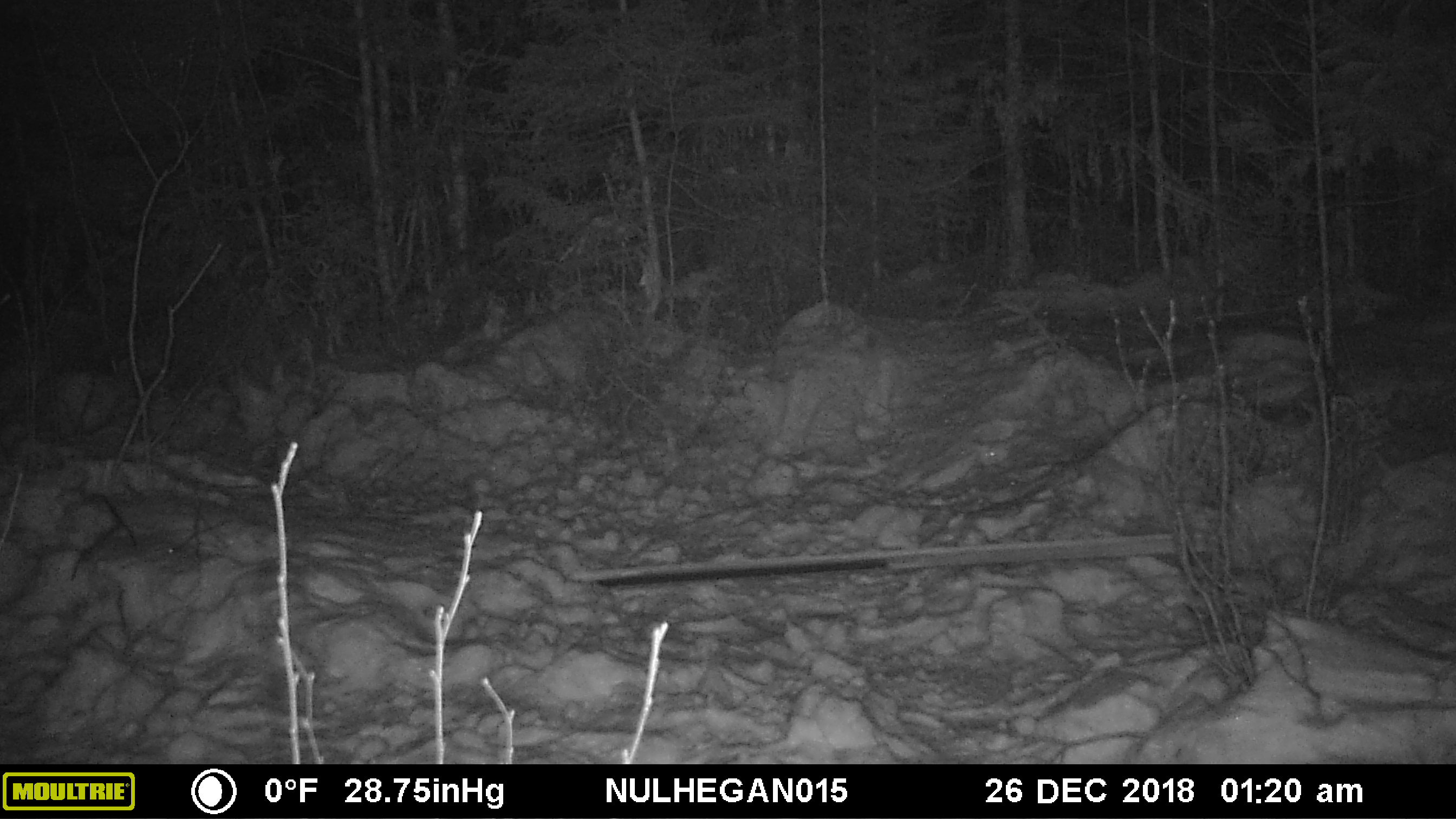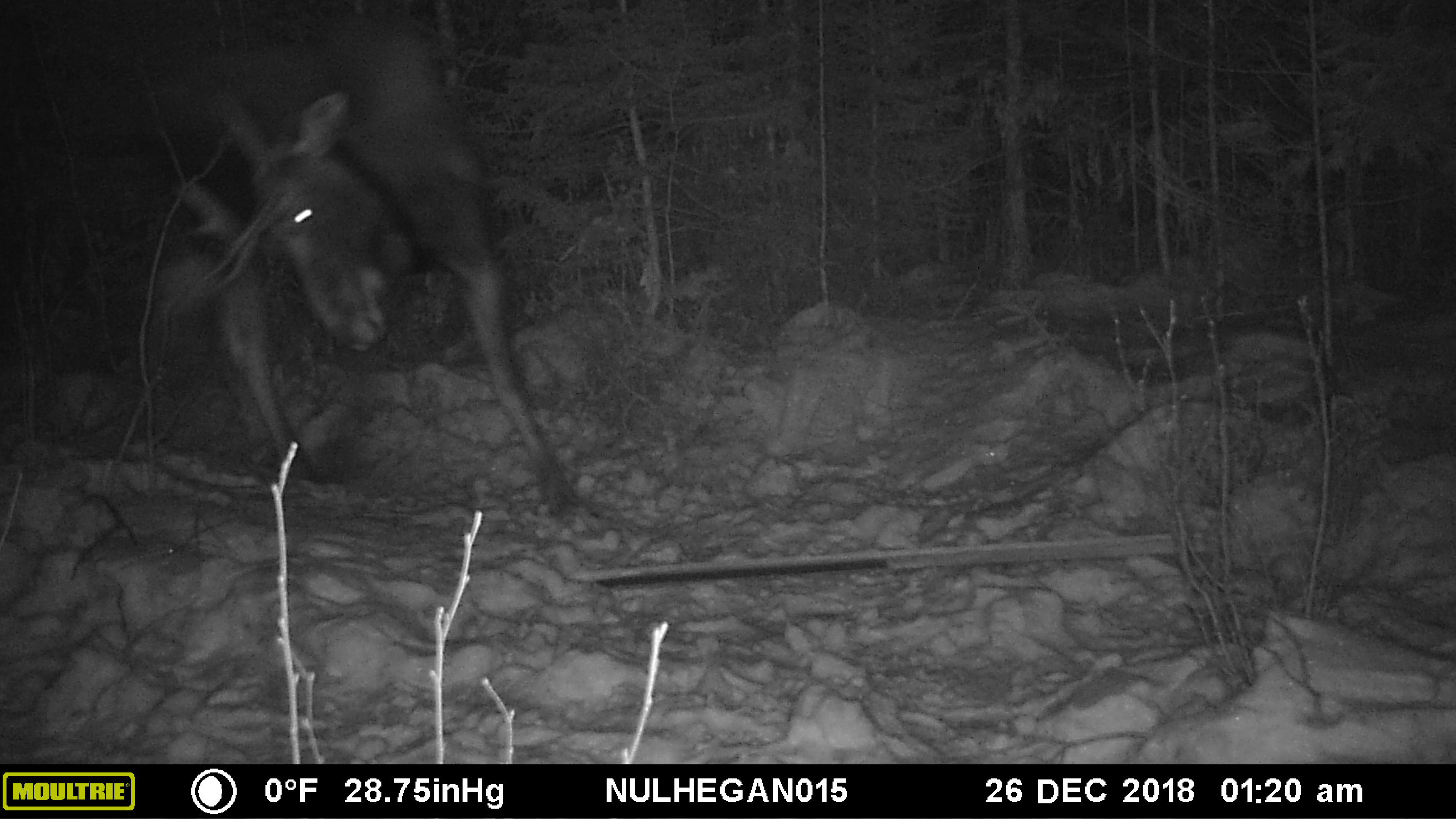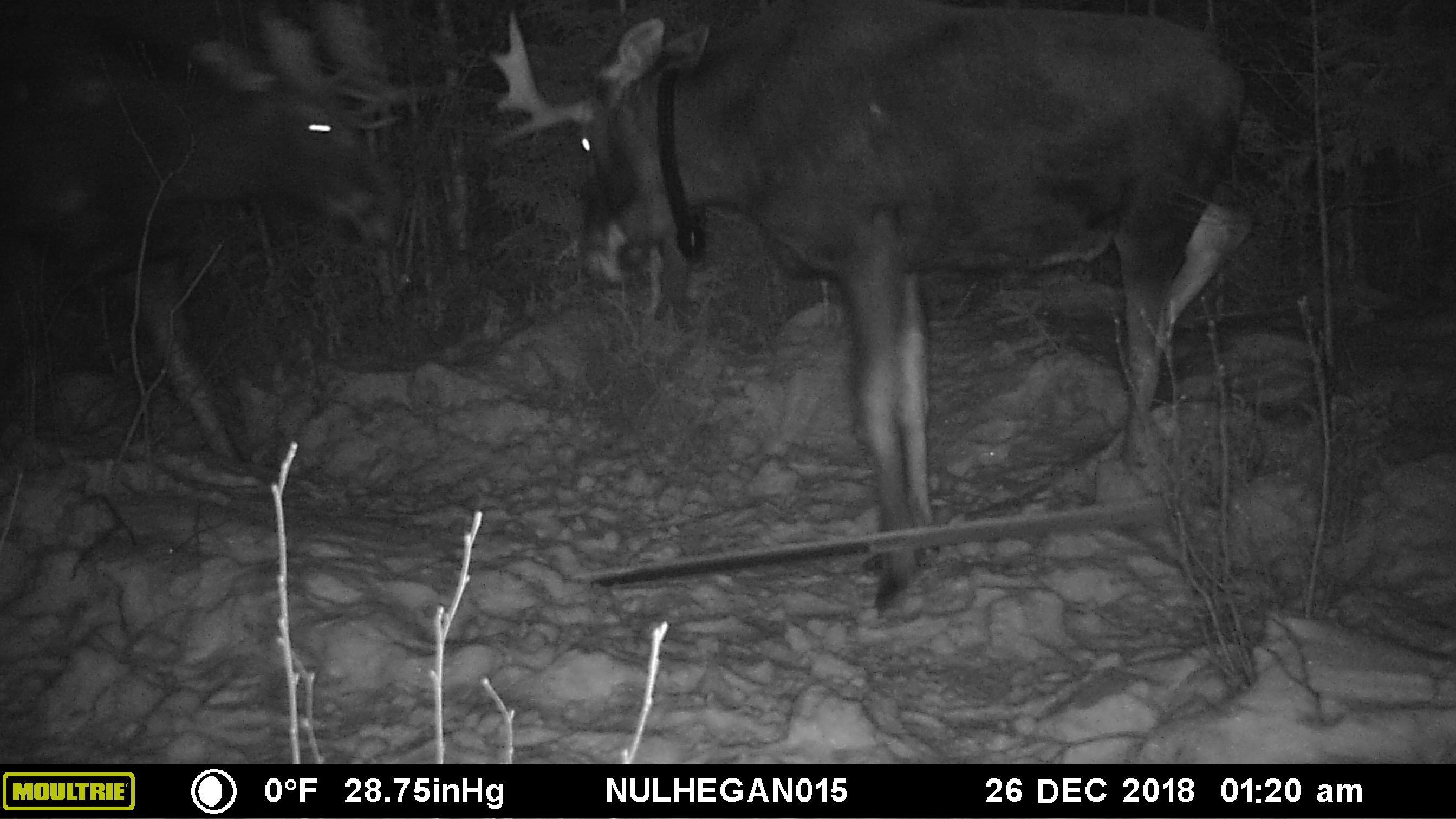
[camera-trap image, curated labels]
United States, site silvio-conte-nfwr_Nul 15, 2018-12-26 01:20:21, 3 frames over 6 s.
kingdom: Animalia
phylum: Chordata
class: Mammalia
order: Artiodactyla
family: Cervidae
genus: Alces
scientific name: Alces alces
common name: moose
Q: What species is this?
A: Moose (Alces alces).